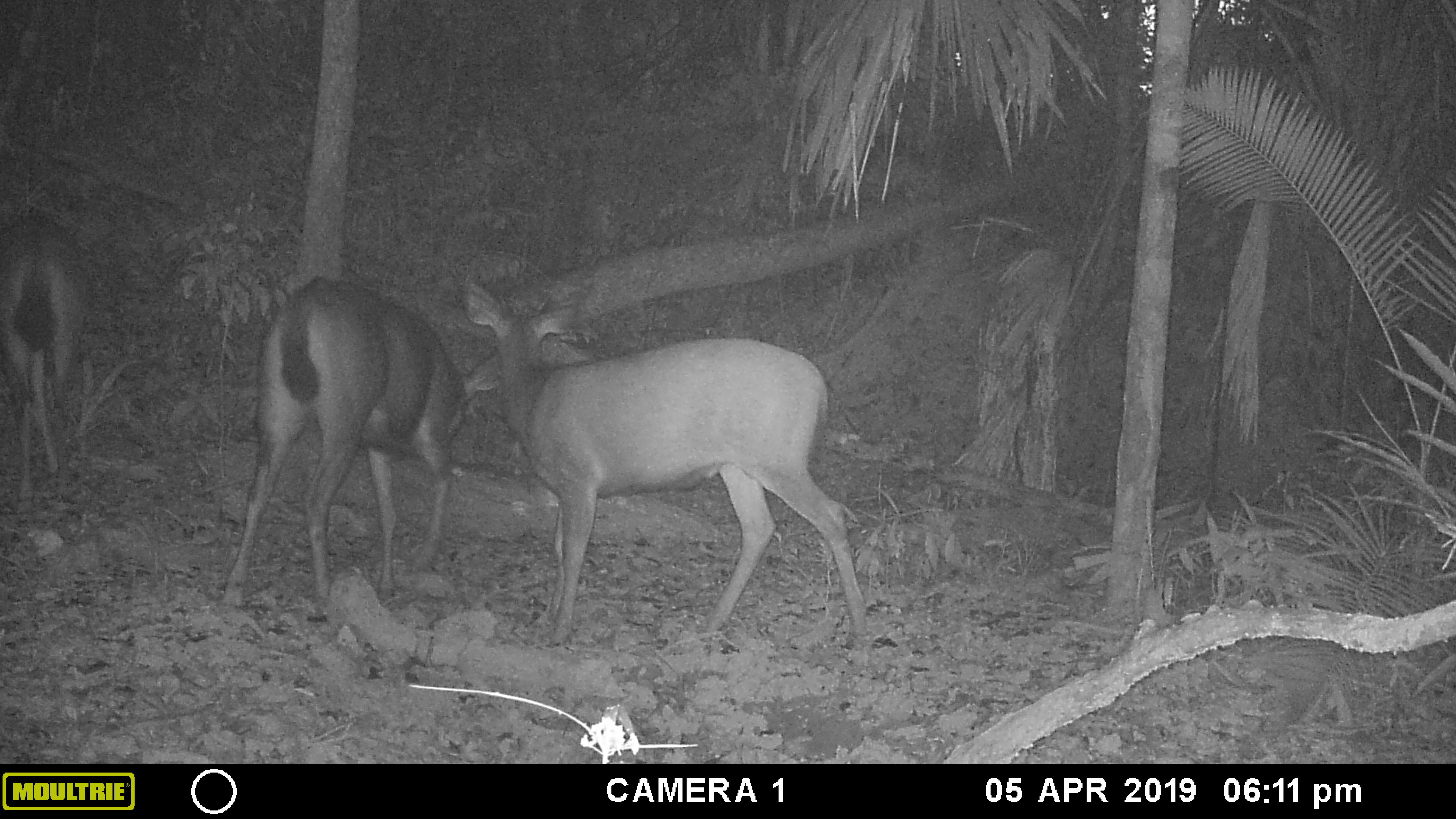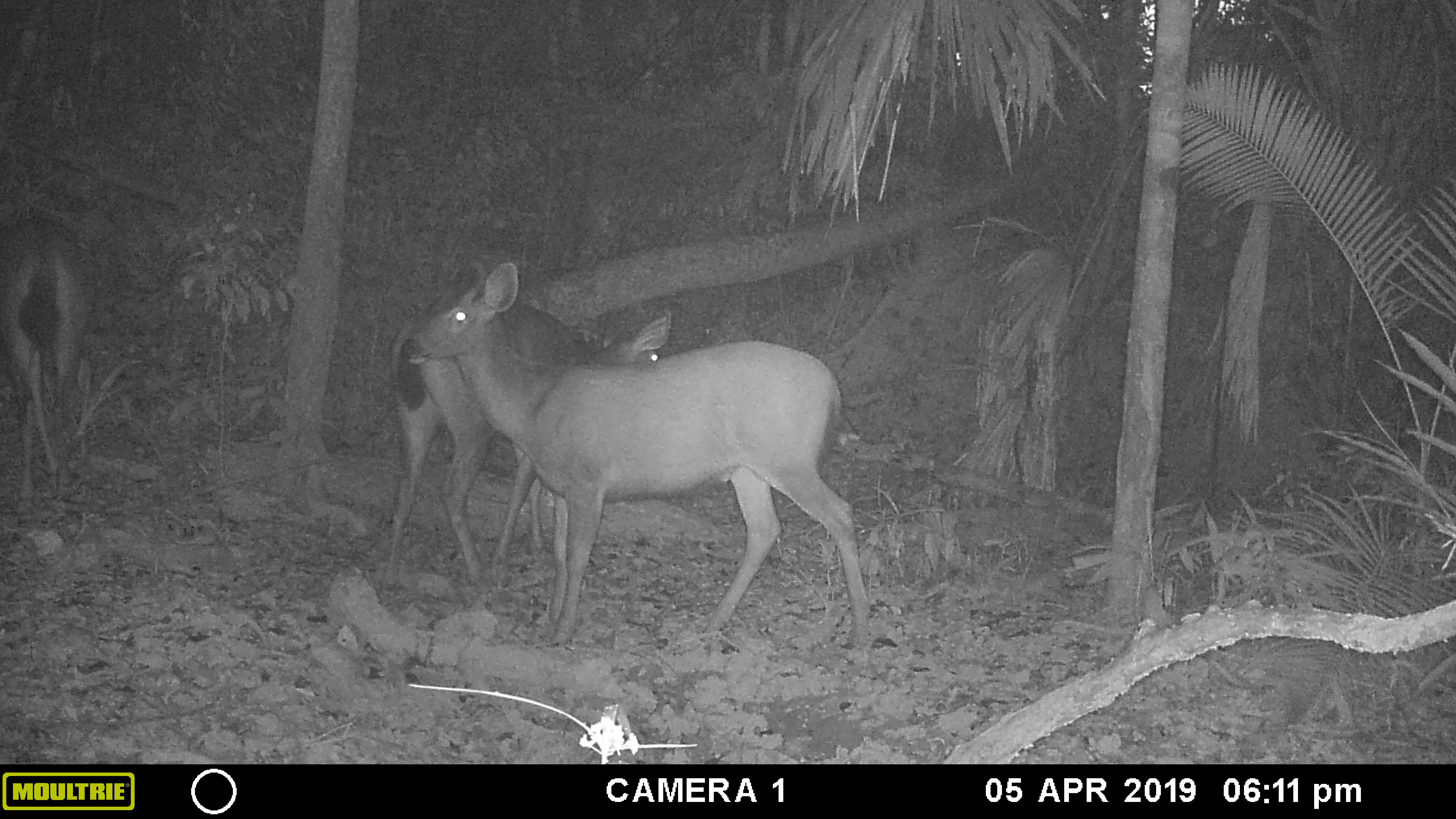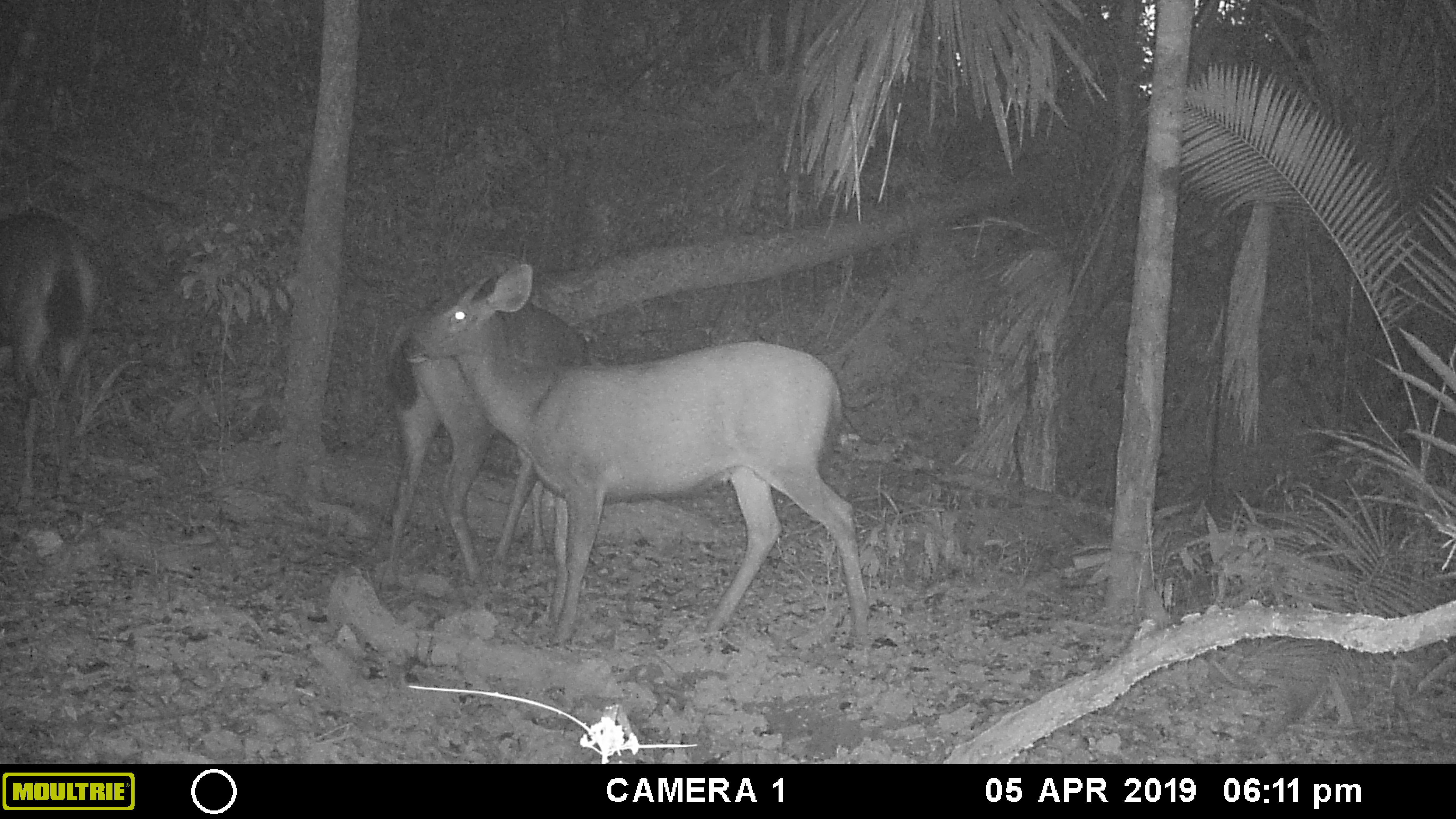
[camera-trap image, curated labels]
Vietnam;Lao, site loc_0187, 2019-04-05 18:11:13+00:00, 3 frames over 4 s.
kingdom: Animalia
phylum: Chordata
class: Mammalia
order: Artiodactyla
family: Cervidae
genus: Rusa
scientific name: Rusa unicolor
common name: sambar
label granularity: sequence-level